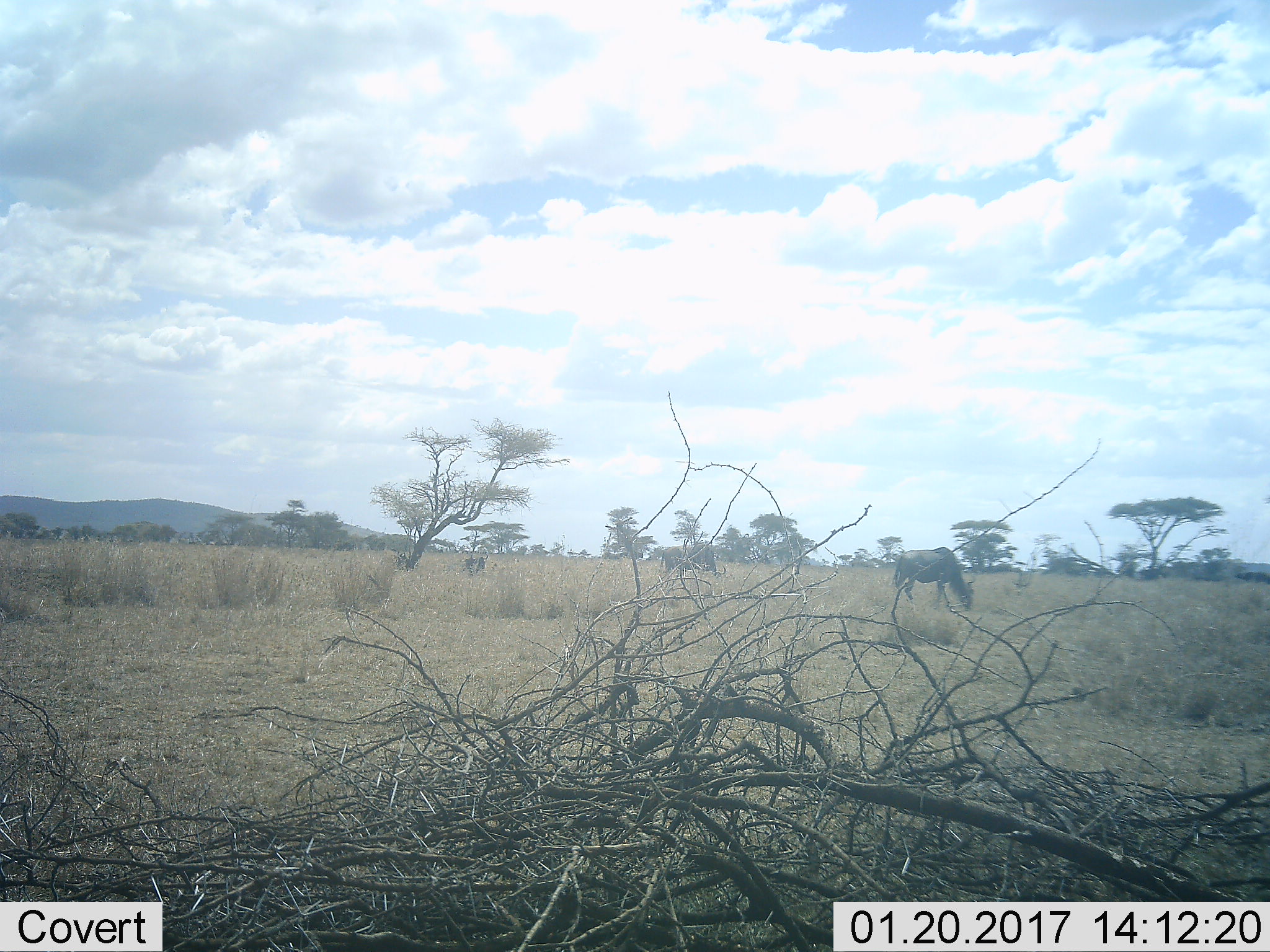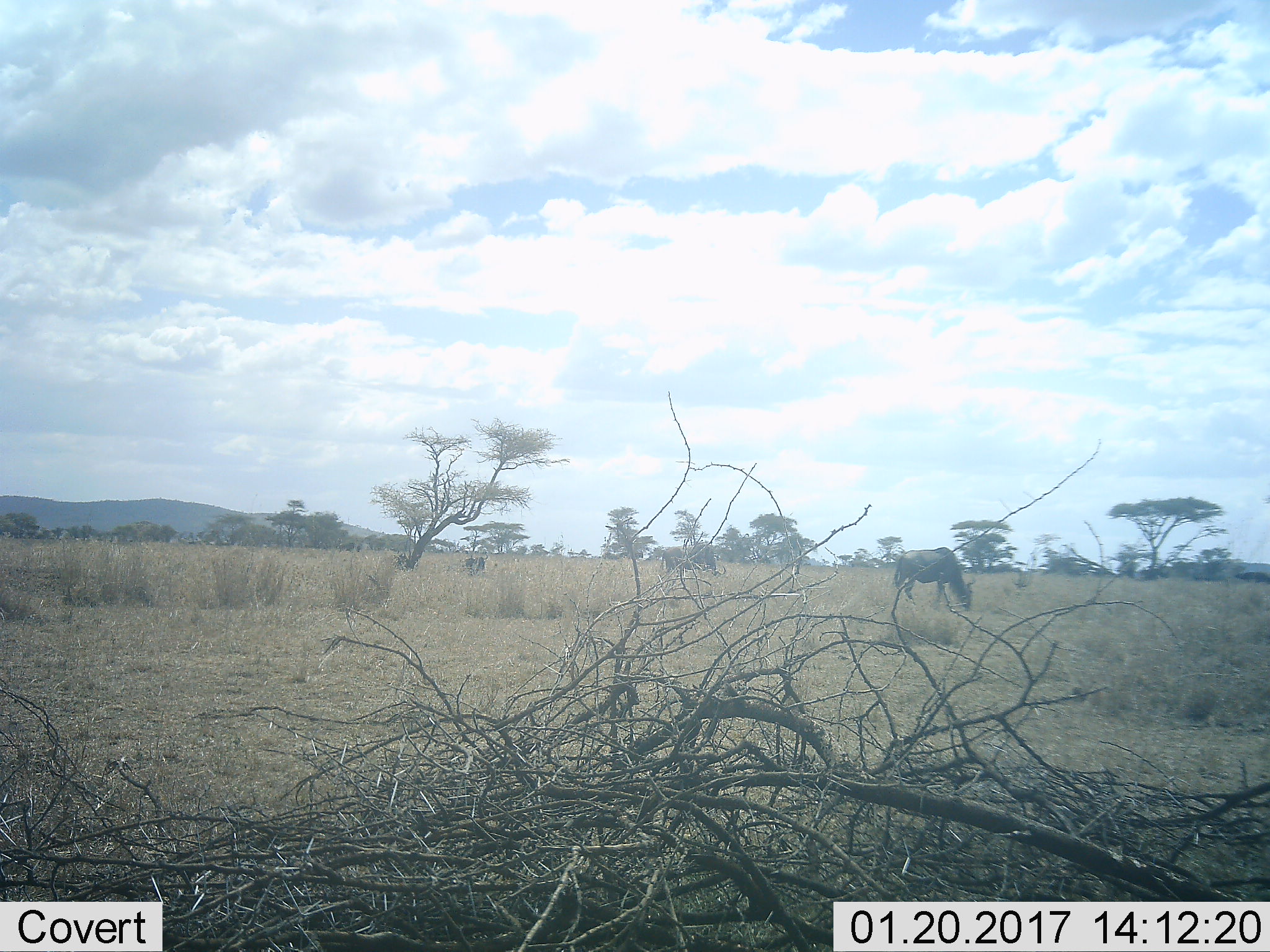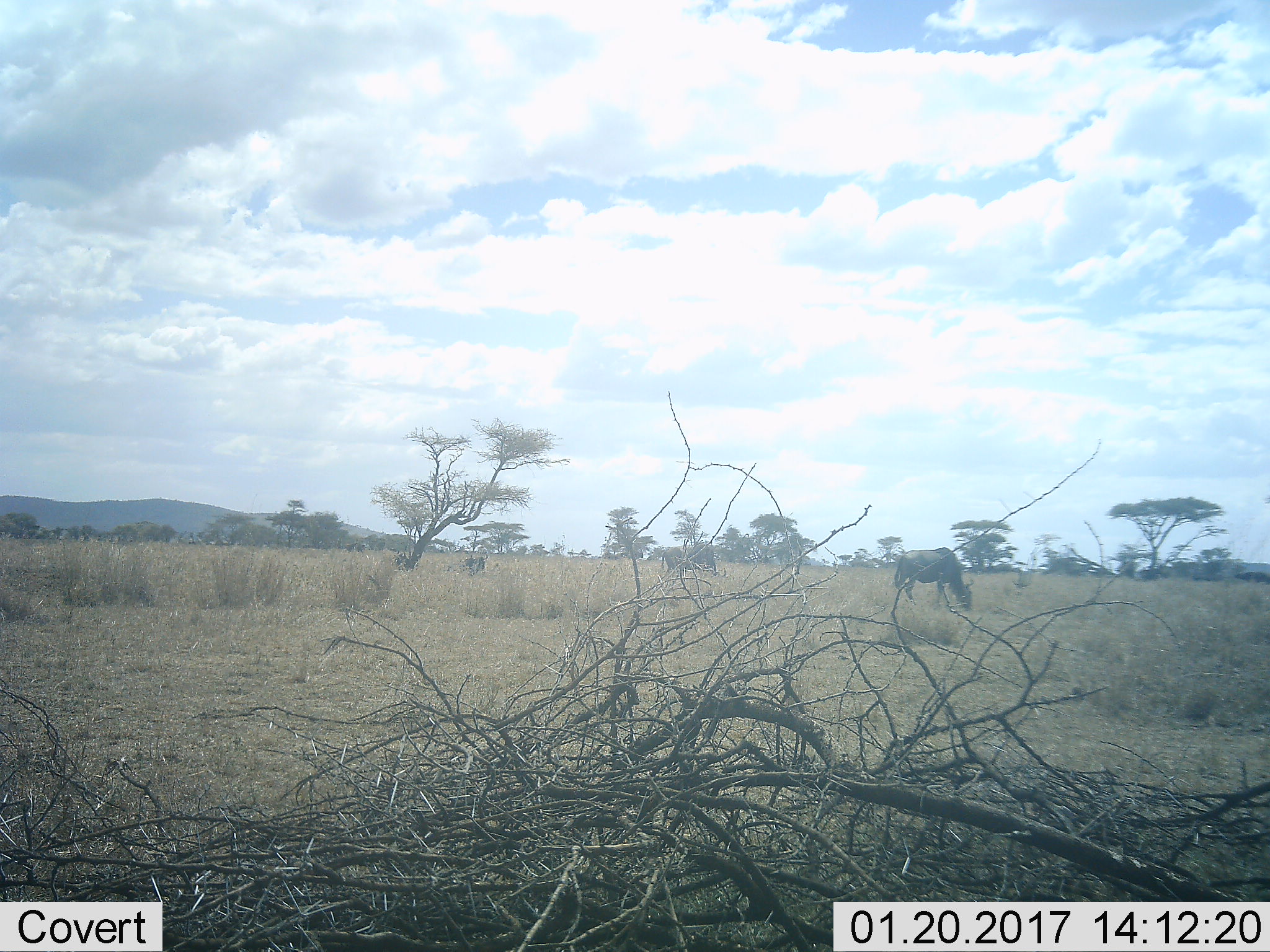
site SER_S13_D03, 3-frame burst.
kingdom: Animalia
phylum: Chordata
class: Mammalia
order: Artiodactyla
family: Bovidae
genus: Connochaetes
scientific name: Connochaetes taurinus taurinus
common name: blue wildebeest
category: wildebeestblue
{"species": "wildebeestblue (blue wildebeest) (Connochaetes taurinus taurinus)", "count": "2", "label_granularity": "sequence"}